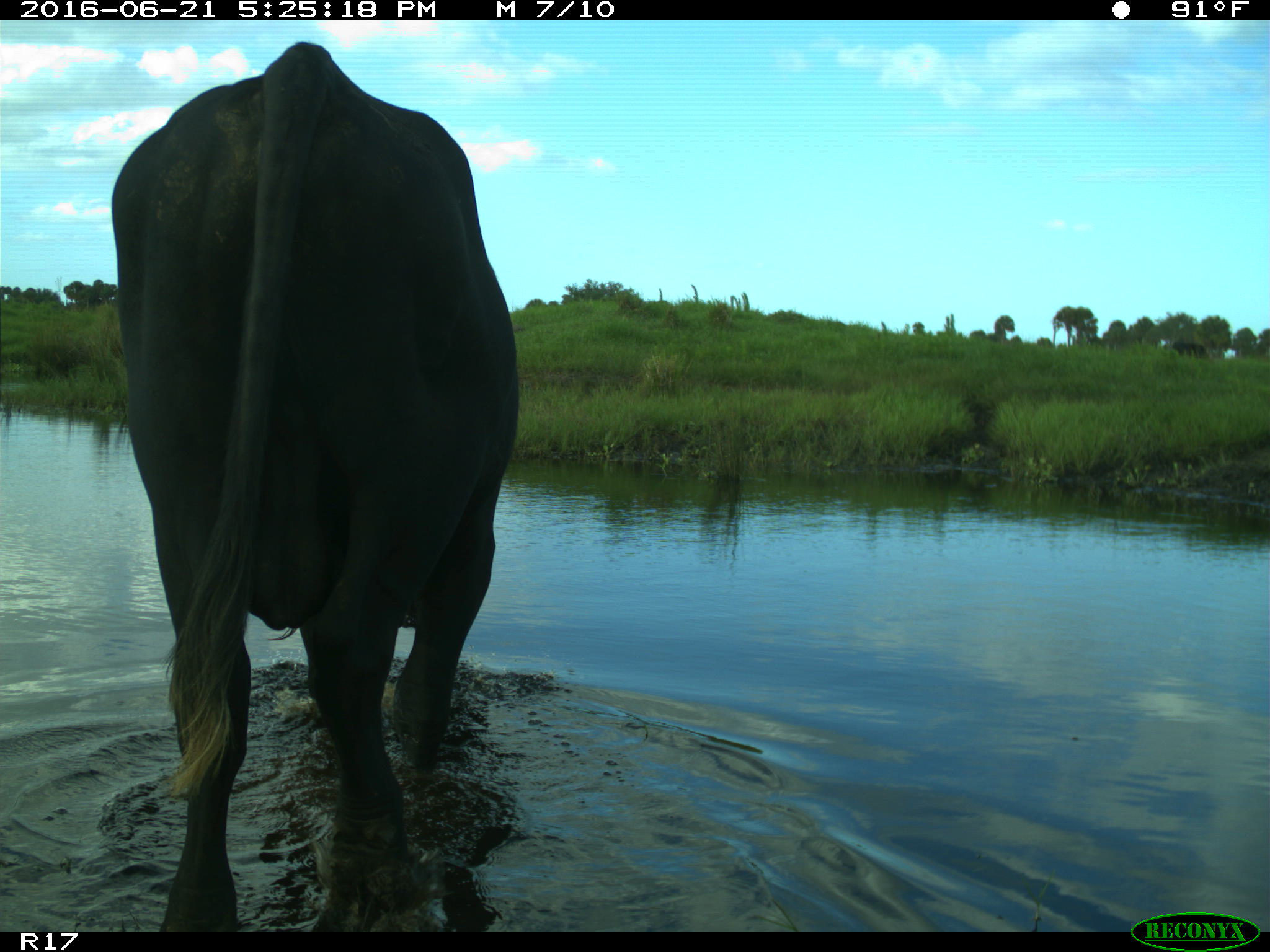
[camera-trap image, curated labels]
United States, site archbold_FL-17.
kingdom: Animalia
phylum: Chordata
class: Mammalia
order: Artiodactyla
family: Bovidae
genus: Bos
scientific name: Bos taurus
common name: domestic cow